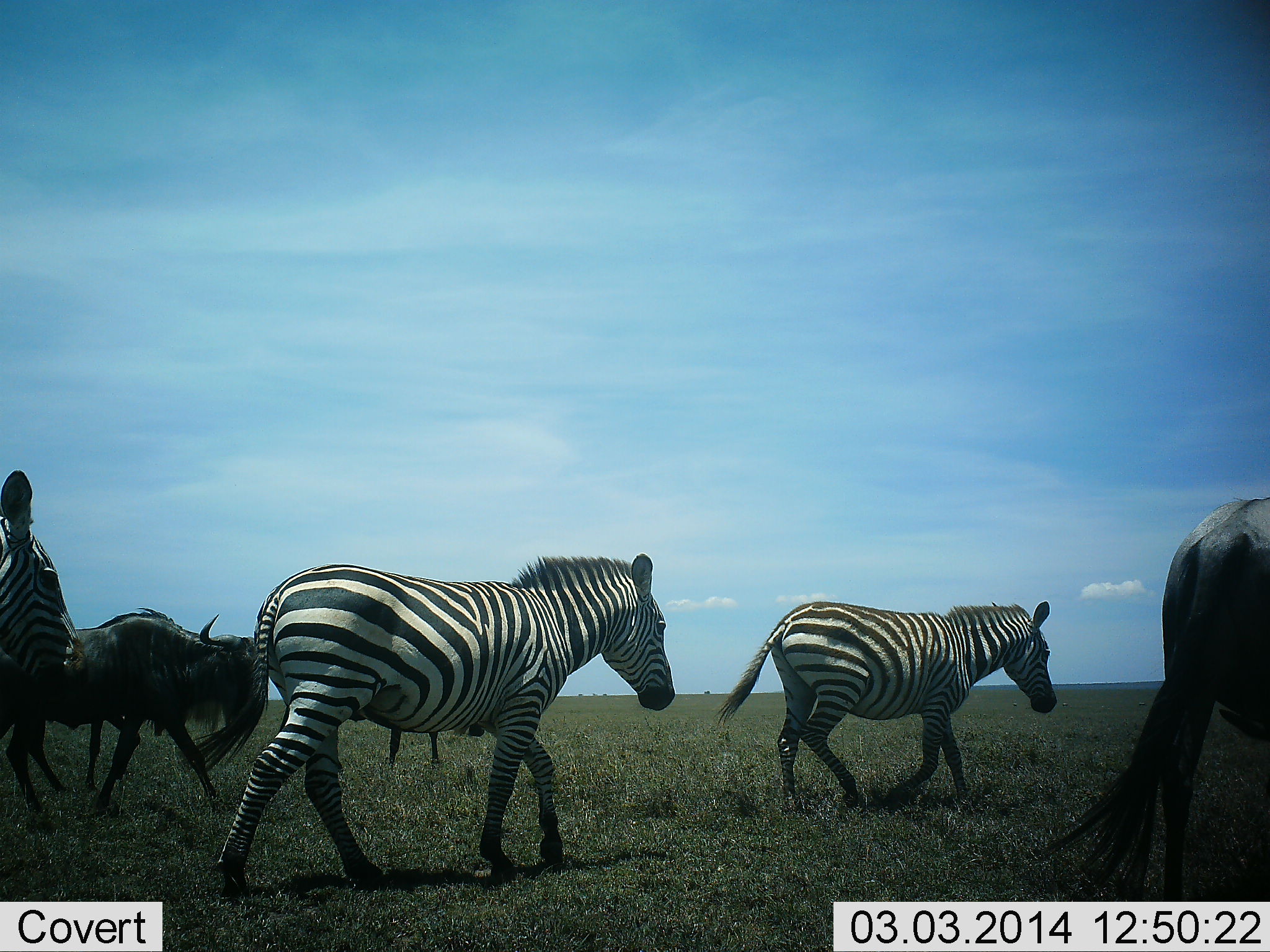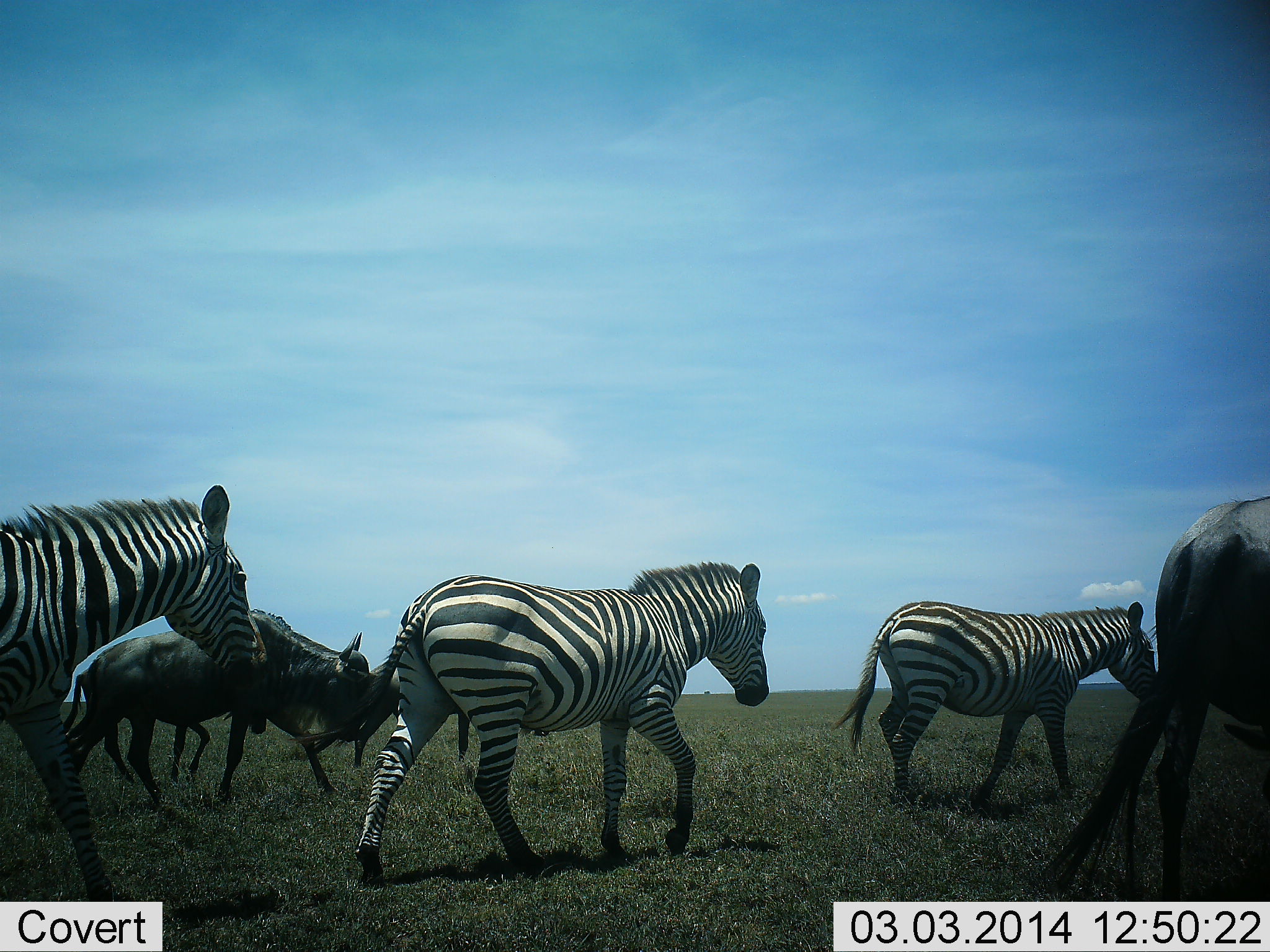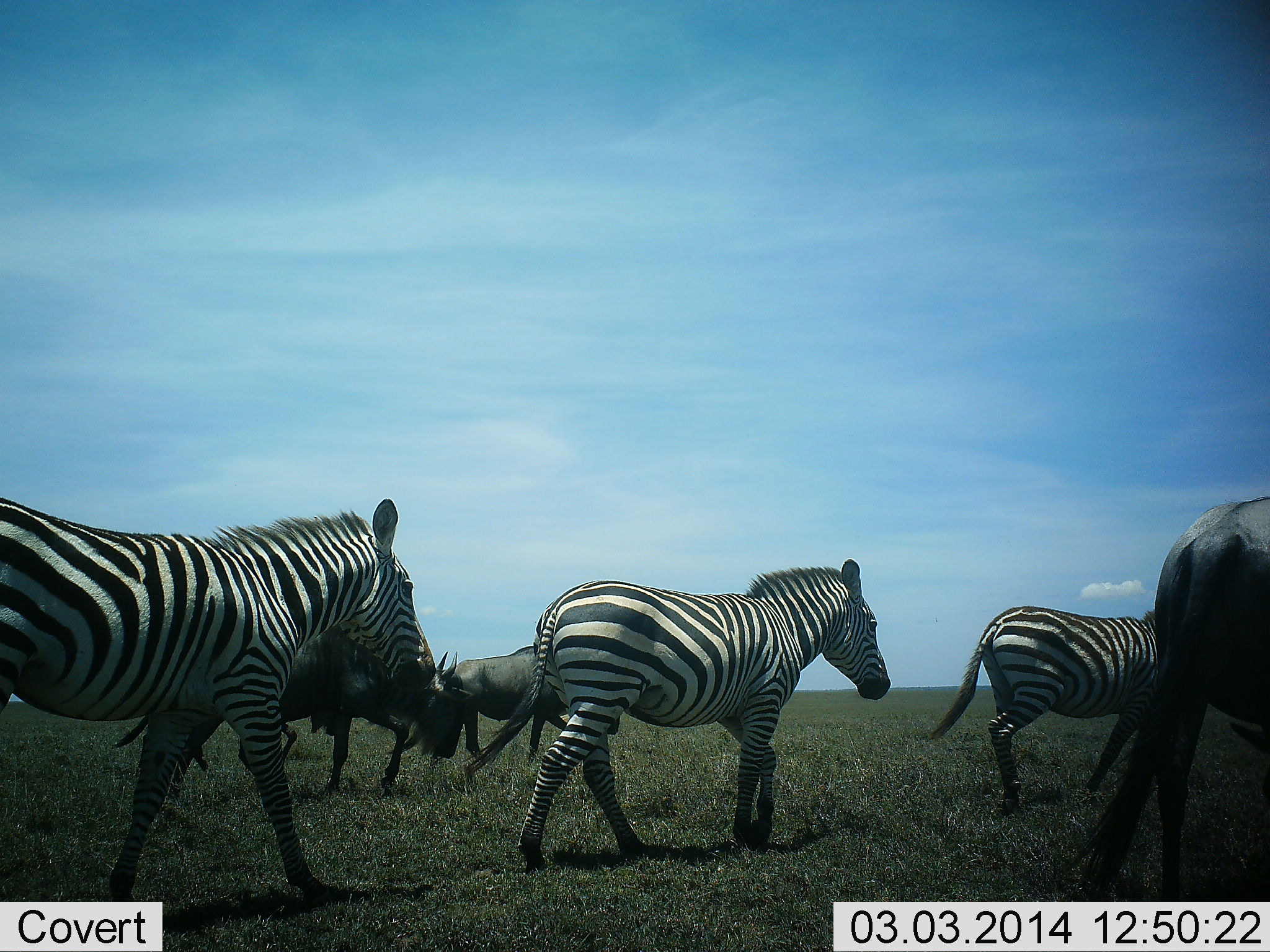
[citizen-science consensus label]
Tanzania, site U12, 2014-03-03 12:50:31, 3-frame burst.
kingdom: Animalia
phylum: Chordata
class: Mammalia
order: Artiodactyla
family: Bovidae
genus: Connochaetes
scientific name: Connochaetes taurinus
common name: blue wildebeest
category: wildebeest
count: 3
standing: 17%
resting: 0%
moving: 100%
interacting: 0%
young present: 0%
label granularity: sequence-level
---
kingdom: Animalia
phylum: Chordata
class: Mammalia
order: Perissodactyla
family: Equidae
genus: Equus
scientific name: Equus quagga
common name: plains zebra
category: zebra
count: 3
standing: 0%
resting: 0%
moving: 100%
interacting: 0%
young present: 0%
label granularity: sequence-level